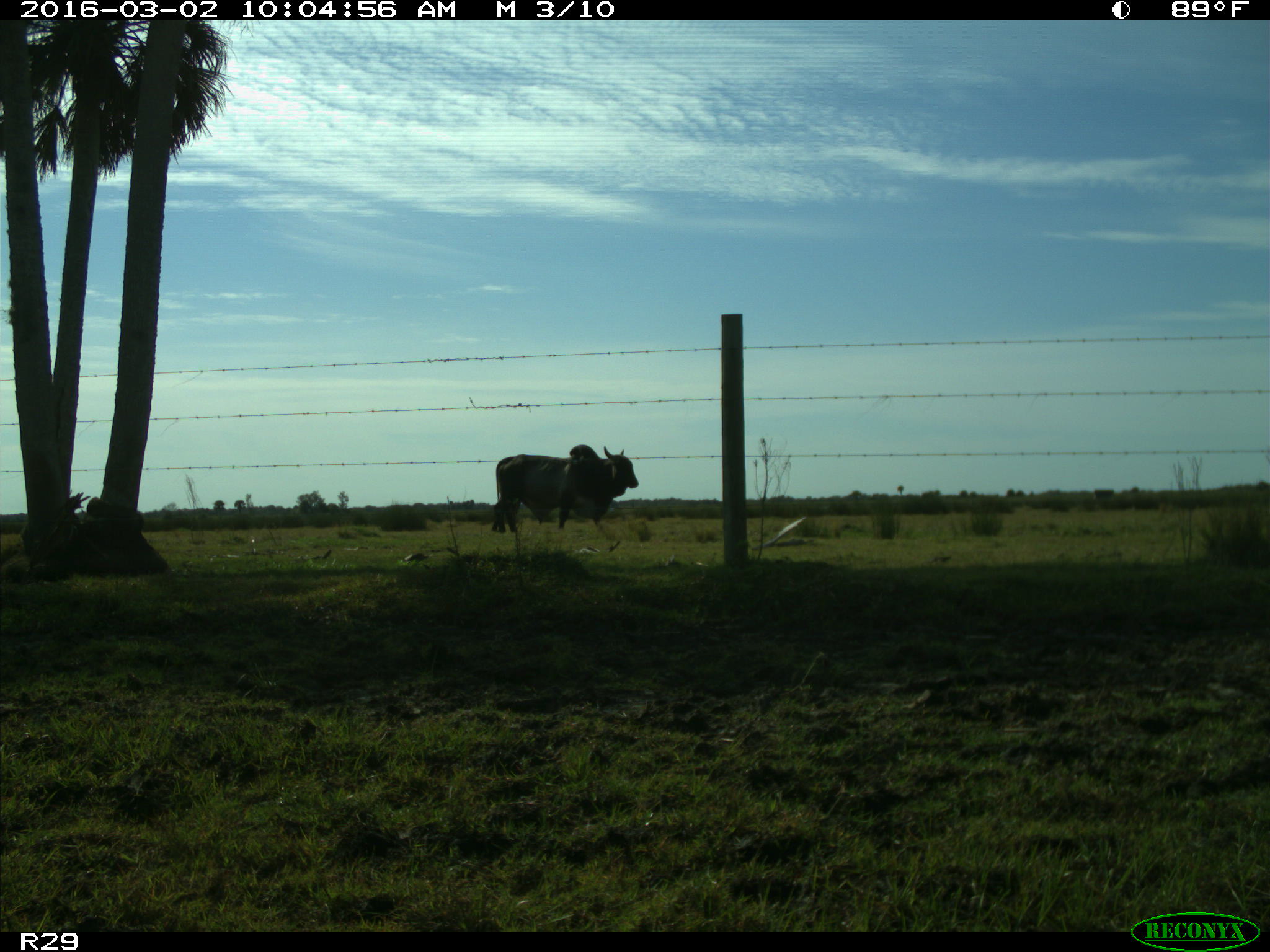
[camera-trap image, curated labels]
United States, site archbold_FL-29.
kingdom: Animalia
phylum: Chordata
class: Mammalia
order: Artiodactyla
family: Bovidae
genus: Bos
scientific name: Bos taurus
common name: domestic cow